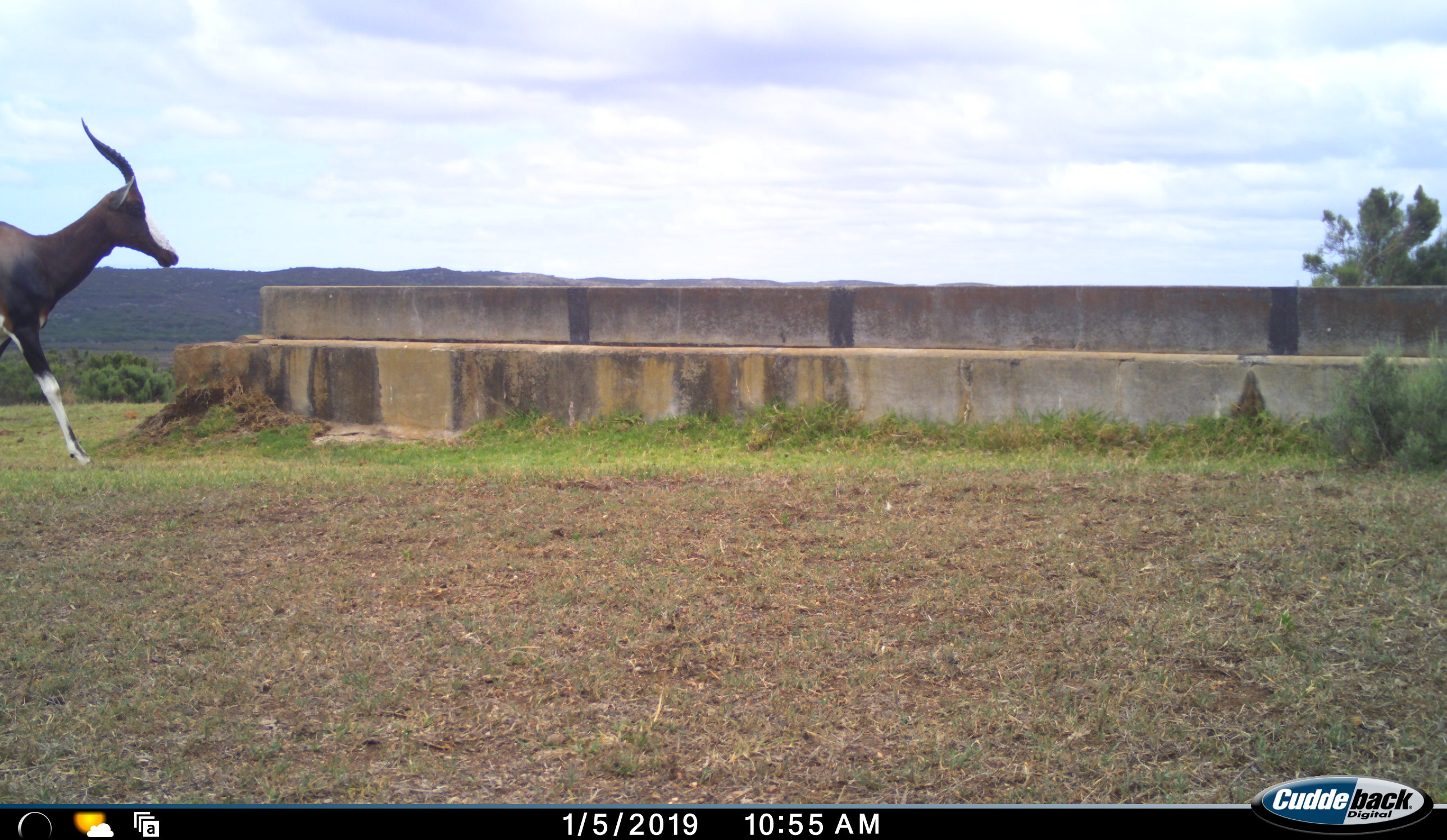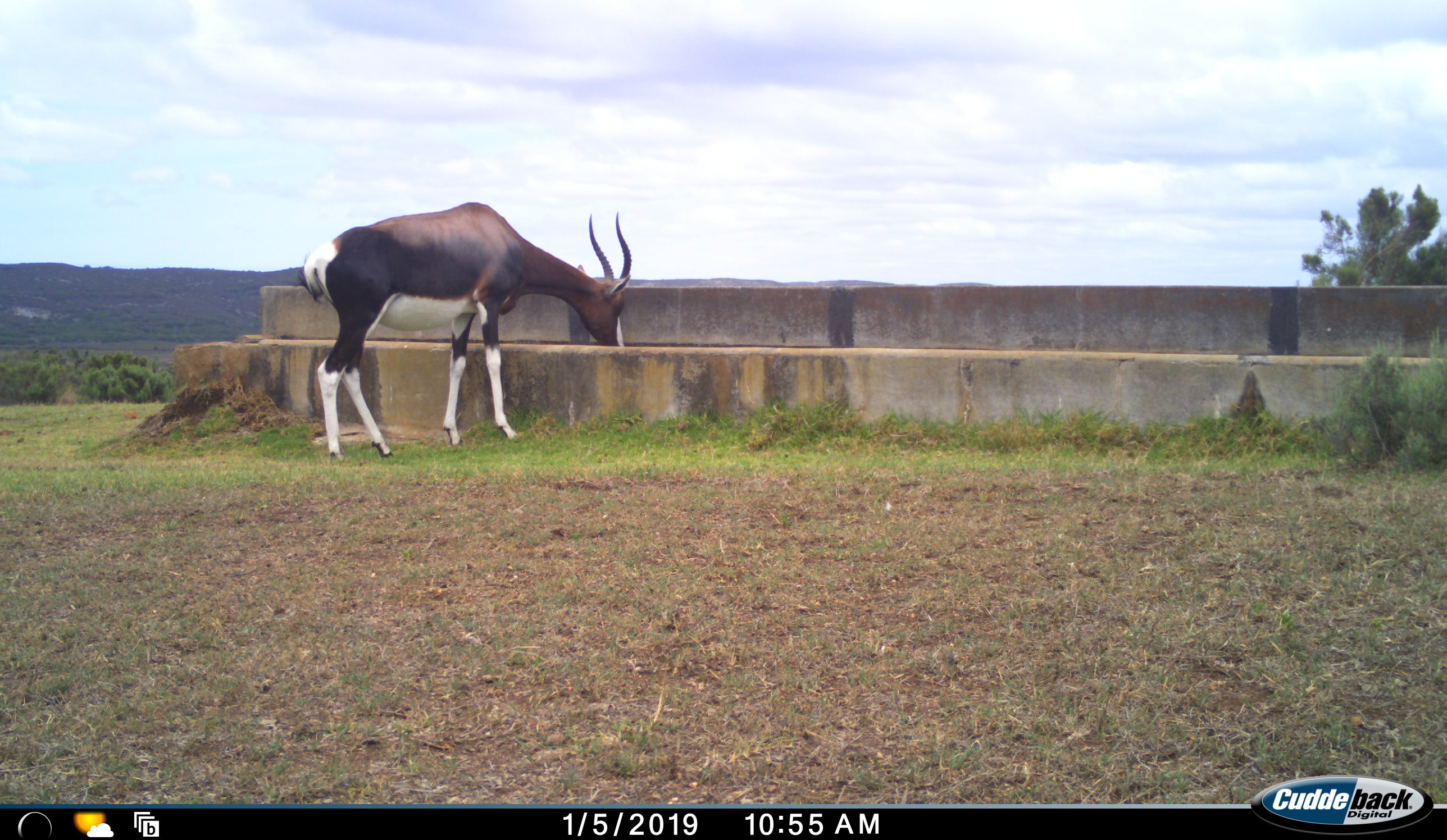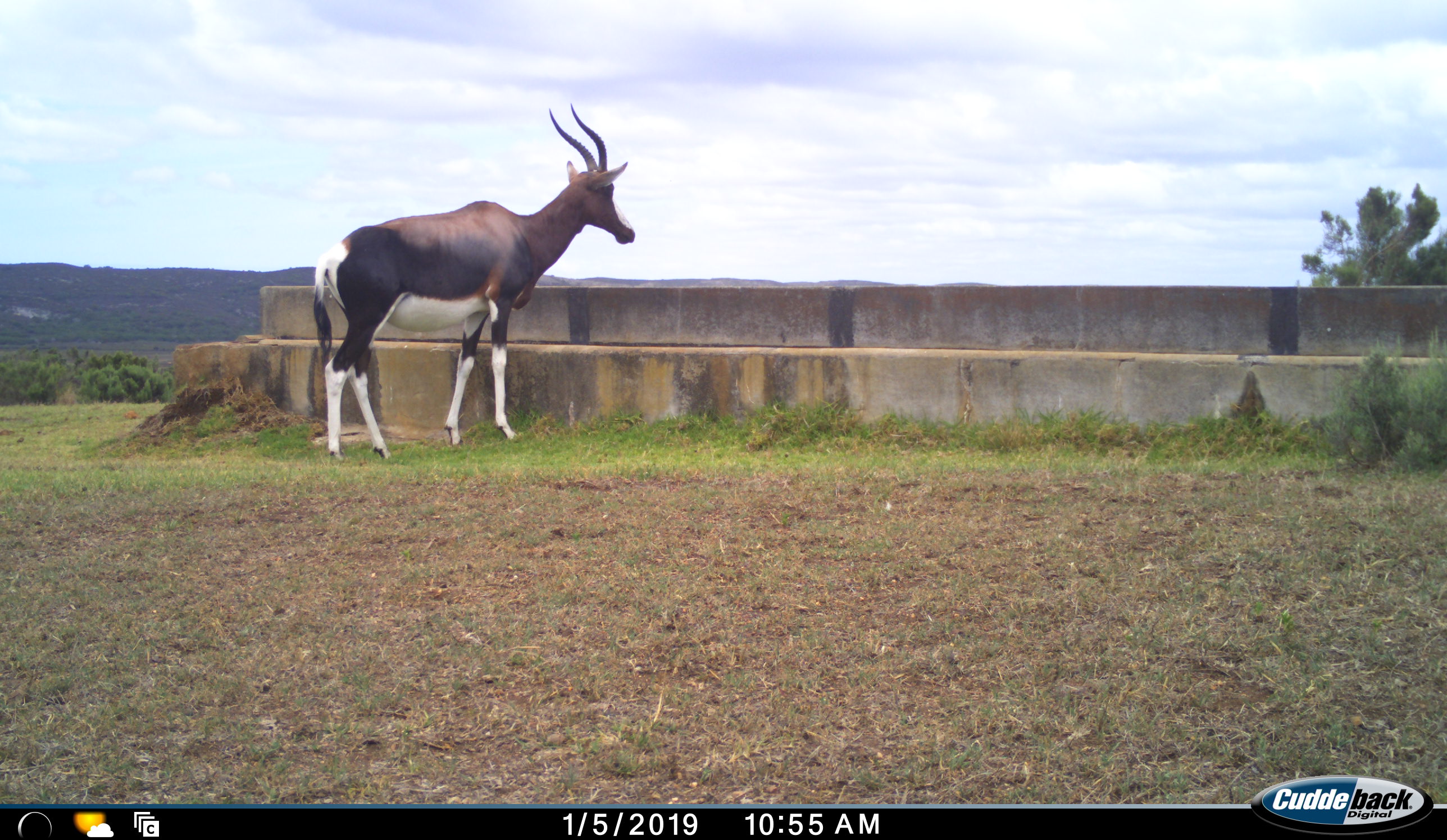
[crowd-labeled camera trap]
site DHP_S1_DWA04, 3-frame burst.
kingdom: Animalia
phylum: Chordata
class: Mammalia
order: Artiodactyla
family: Bovidae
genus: Damaliscus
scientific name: Damaliscus pygargus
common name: bontebok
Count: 1.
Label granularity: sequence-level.